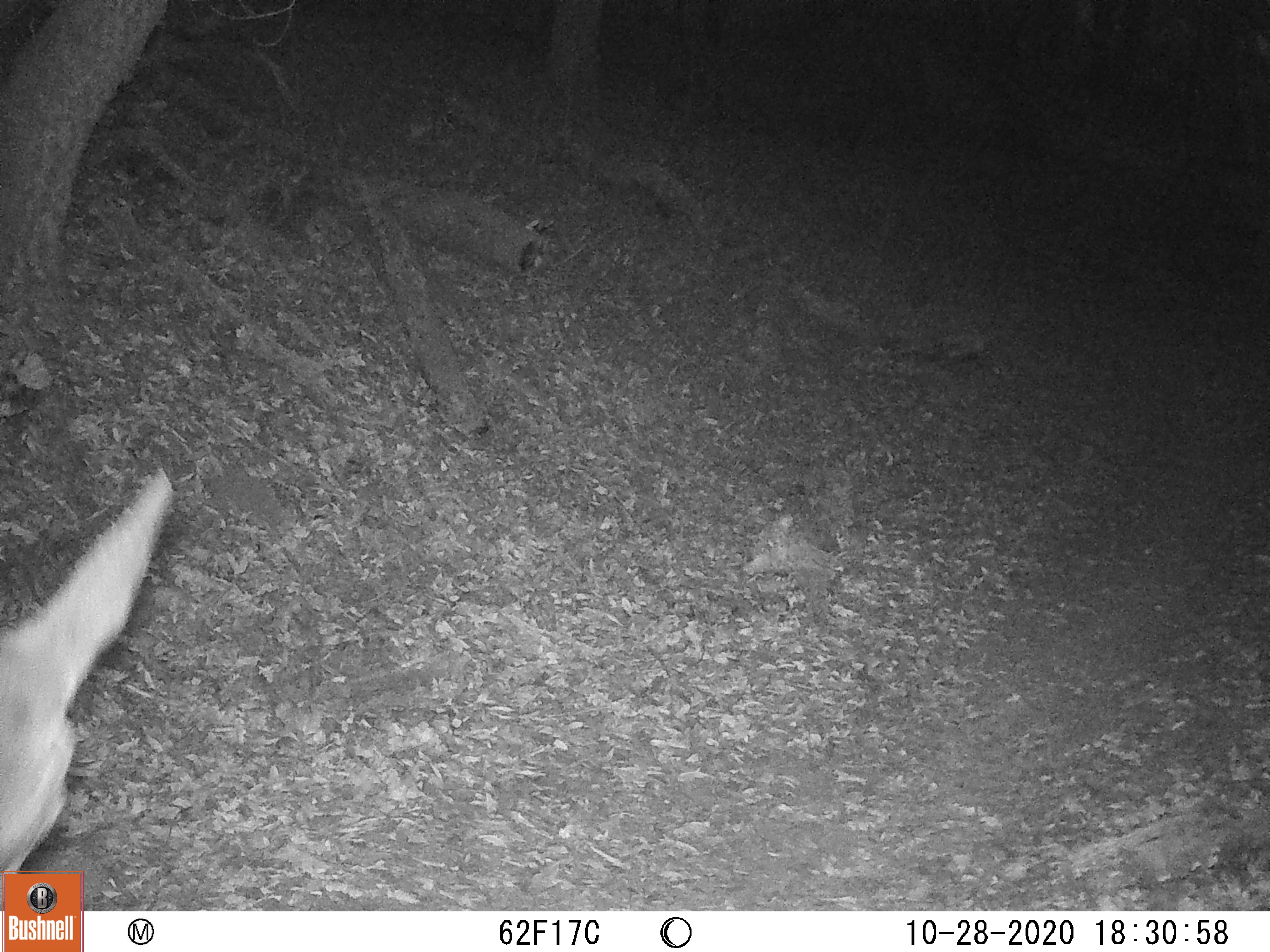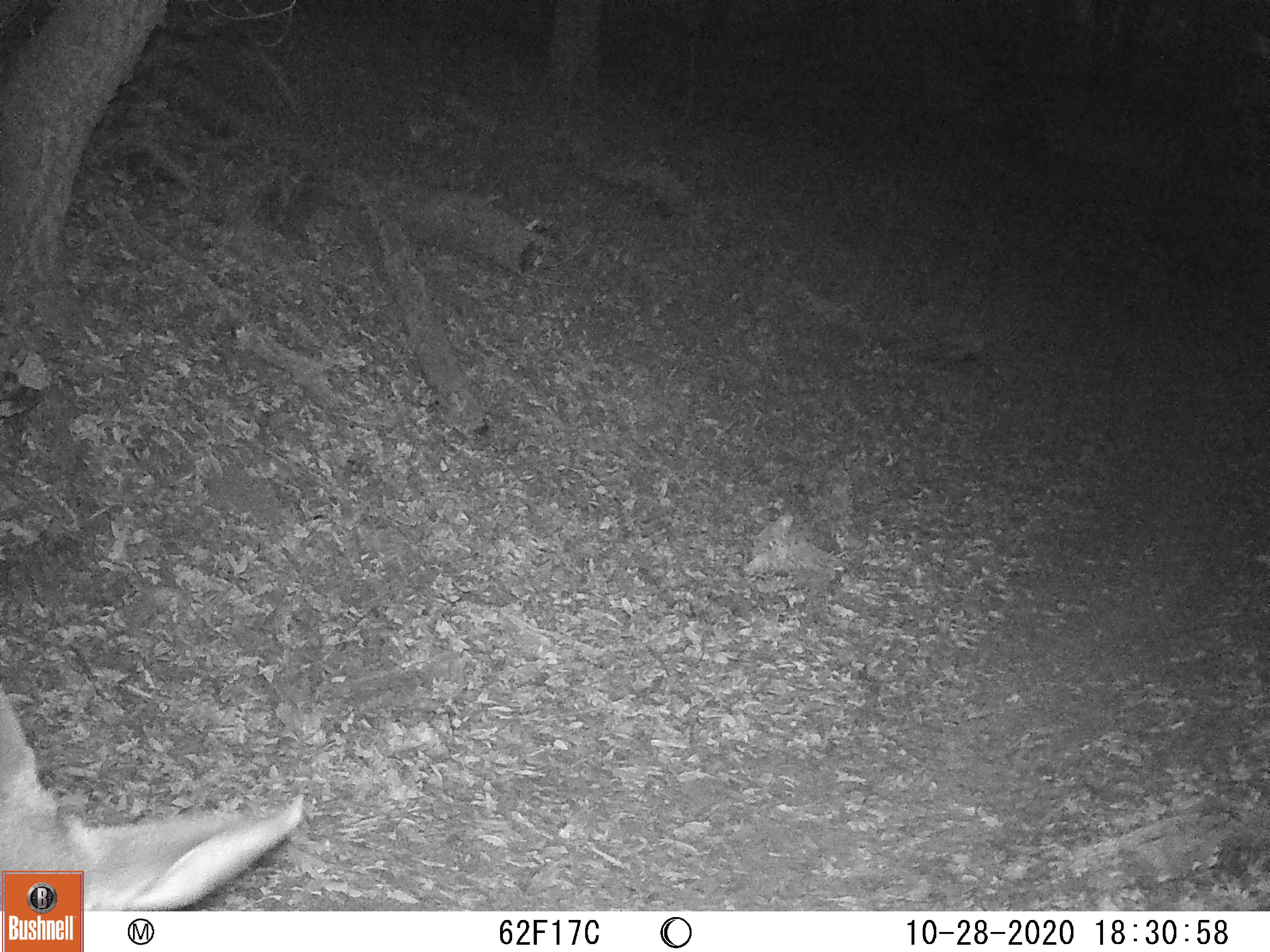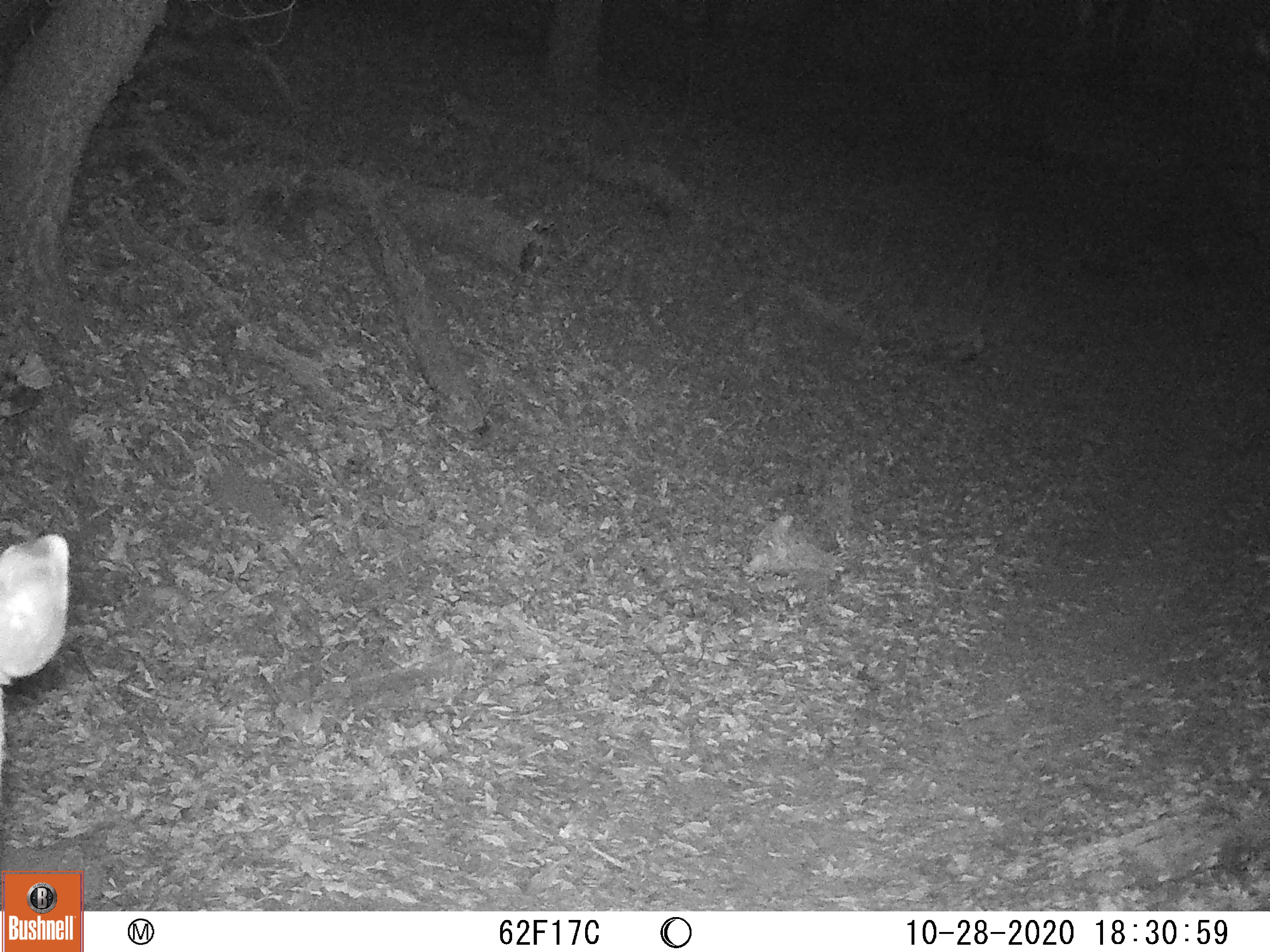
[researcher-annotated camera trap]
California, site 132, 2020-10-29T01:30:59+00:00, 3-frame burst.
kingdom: Animalia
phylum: Chordata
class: Mammalia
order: Artiodactyla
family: Cervidae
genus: Odocoileus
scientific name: Odocoileus hemionus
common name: mule deer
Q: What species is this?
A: Mule deer (Odocoileus hemionus).